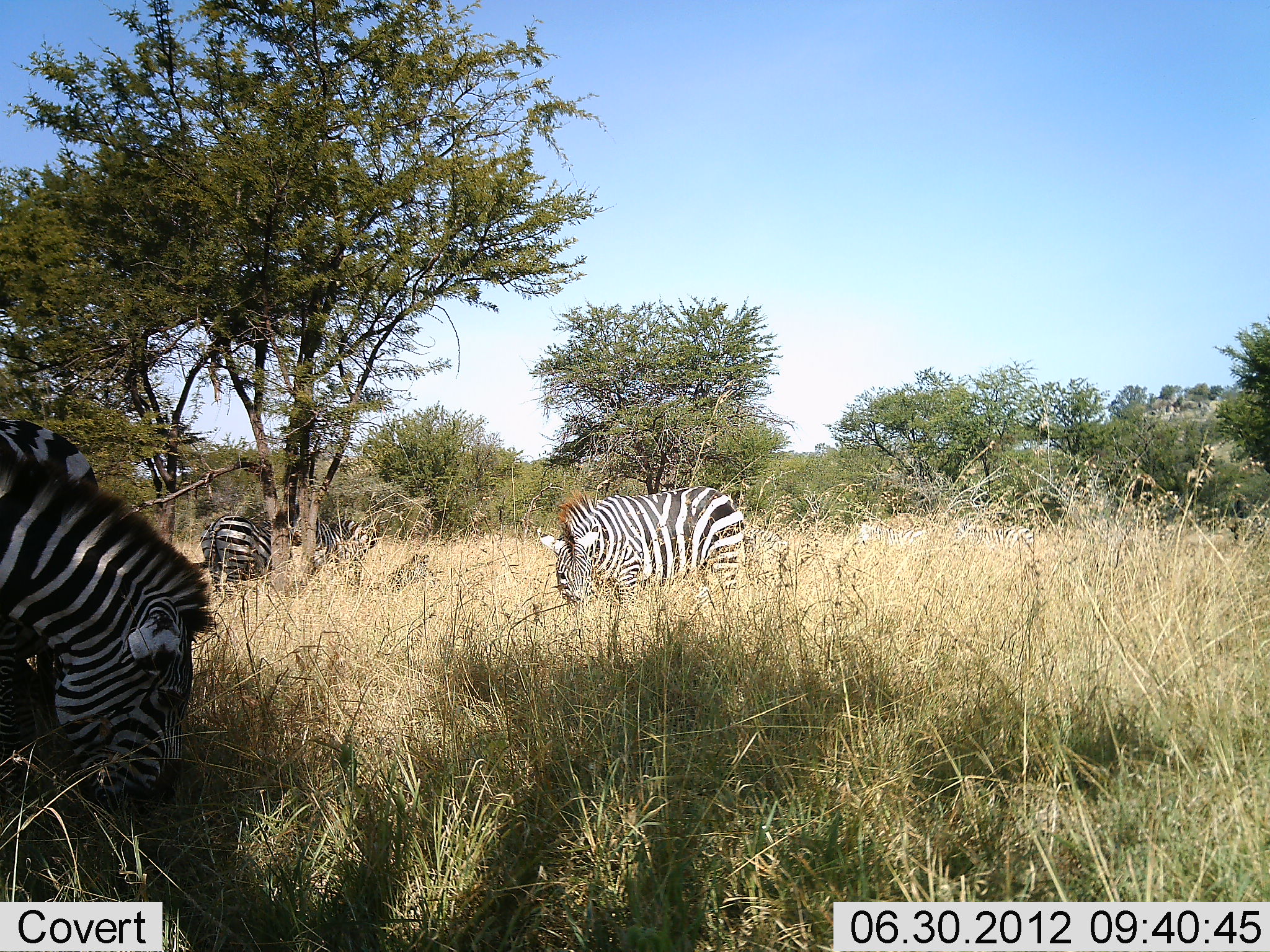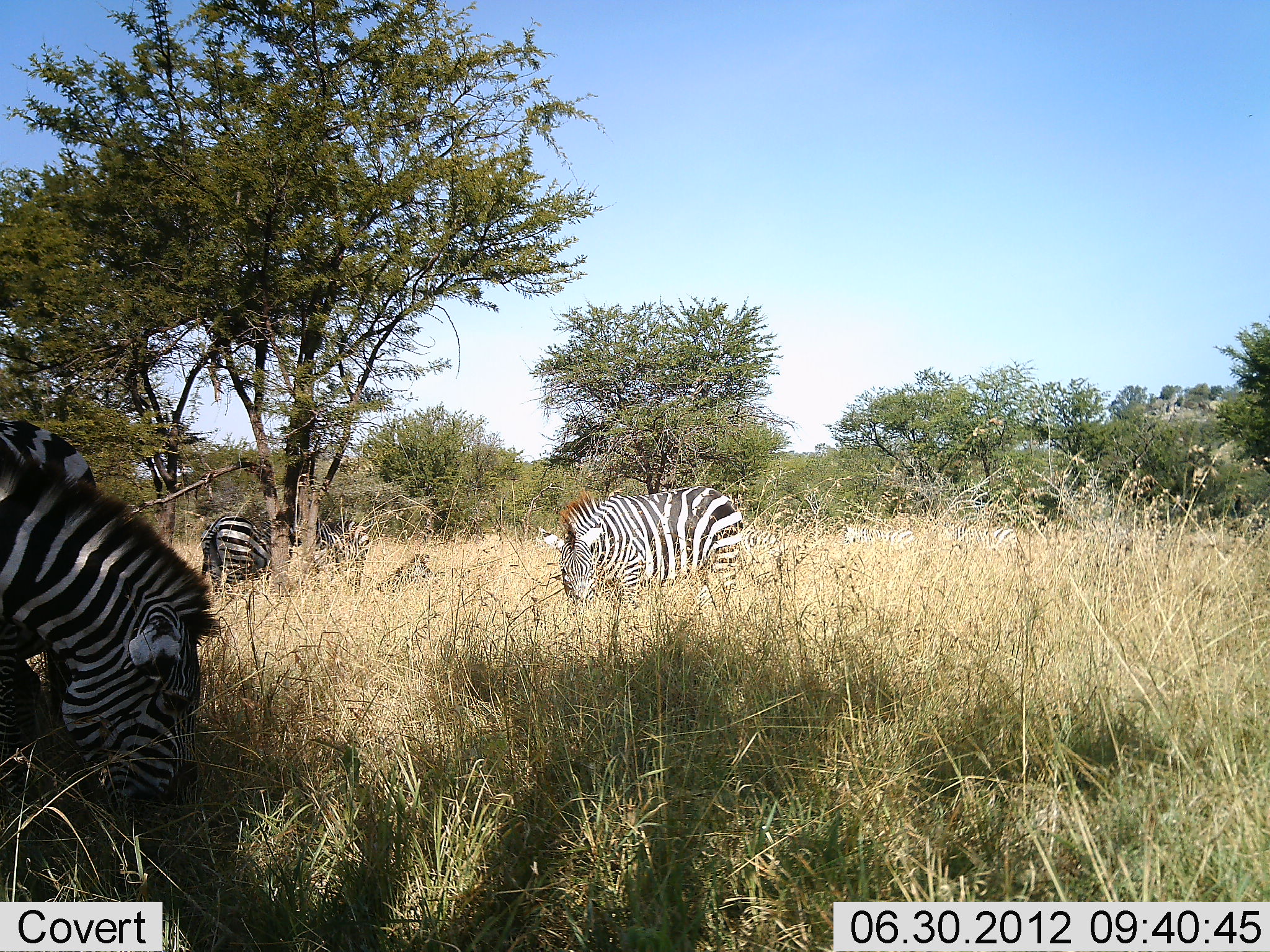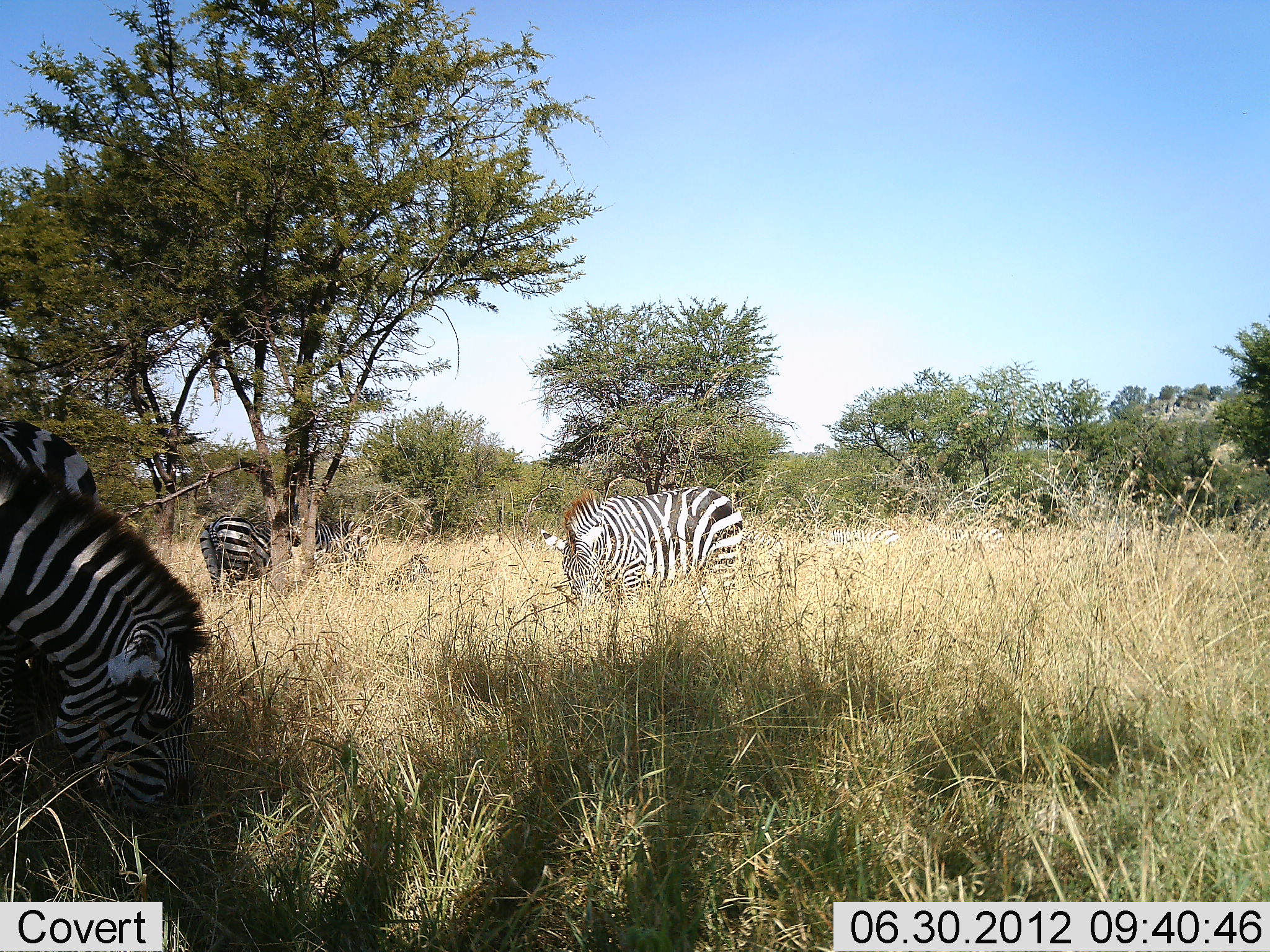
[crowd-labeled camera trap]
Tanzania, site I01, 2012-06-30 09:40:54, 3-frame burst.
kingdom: Animalia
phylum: Chordata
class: Mammalia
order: Perissodactyla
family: Equidae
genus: Equus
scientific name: Equus quagga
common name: plains zebra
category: zebra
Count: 6.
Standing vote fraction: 50%.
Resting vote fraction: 40%.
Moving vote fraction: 10%.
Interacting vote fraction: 0%.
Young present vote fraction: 10%.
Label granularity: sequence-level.